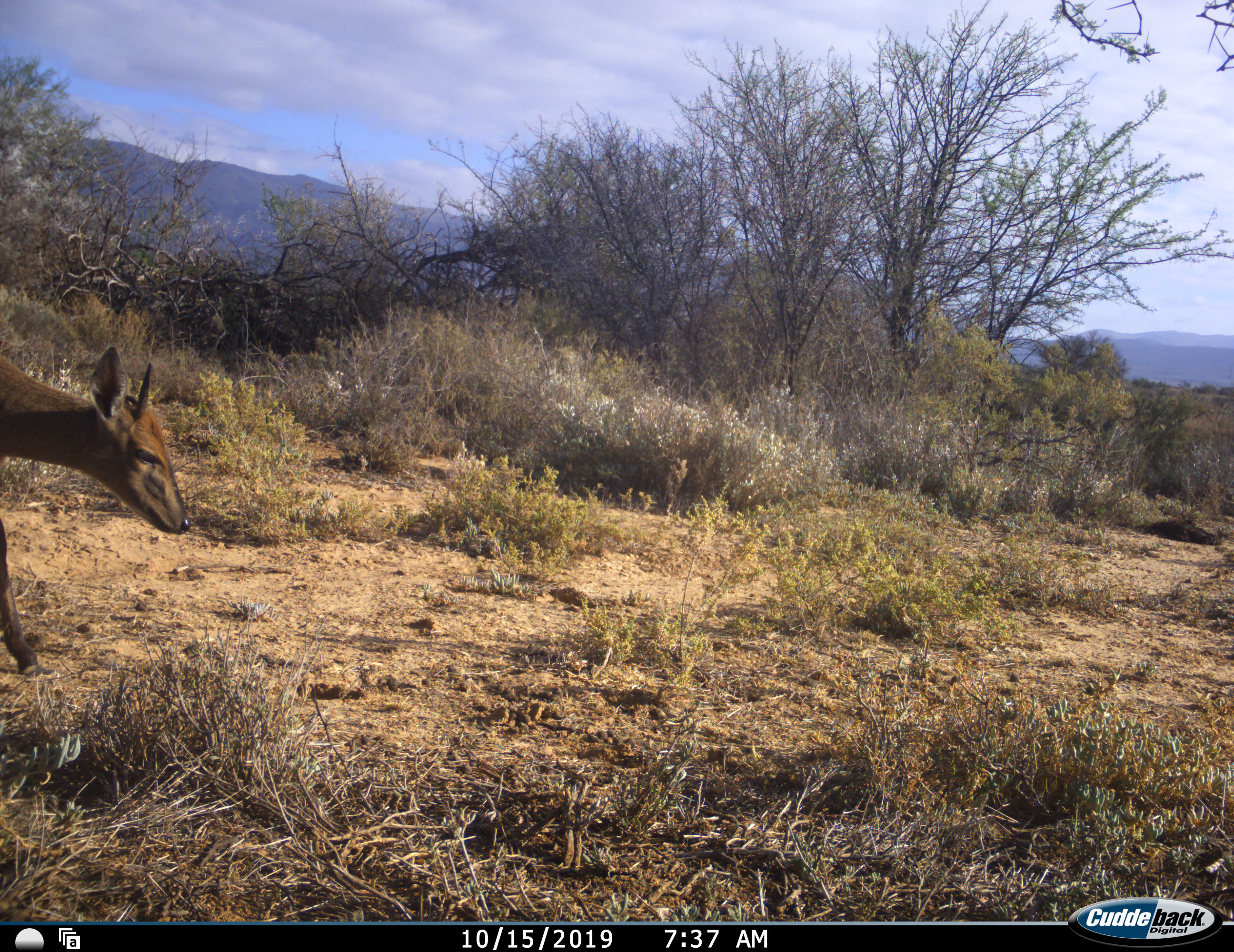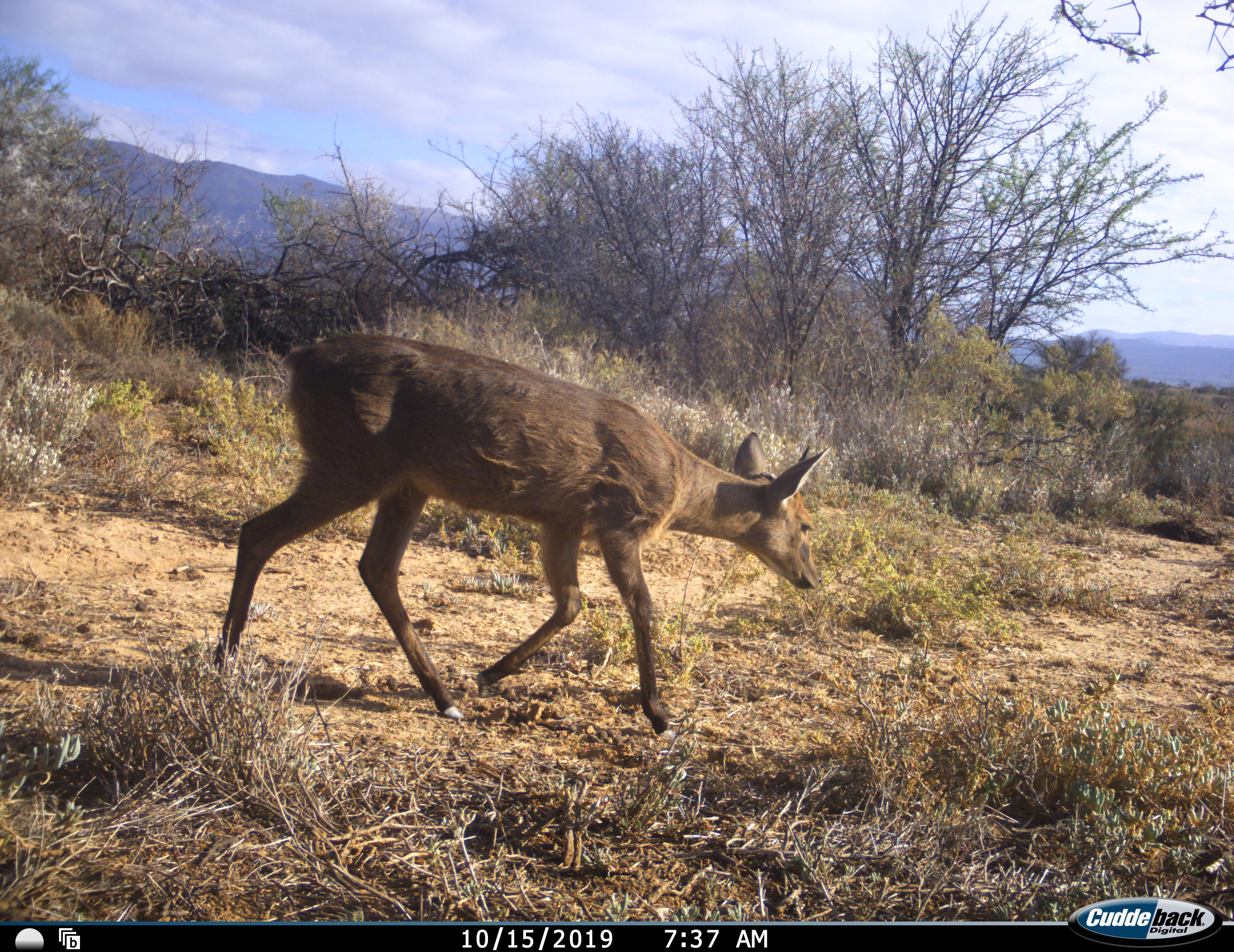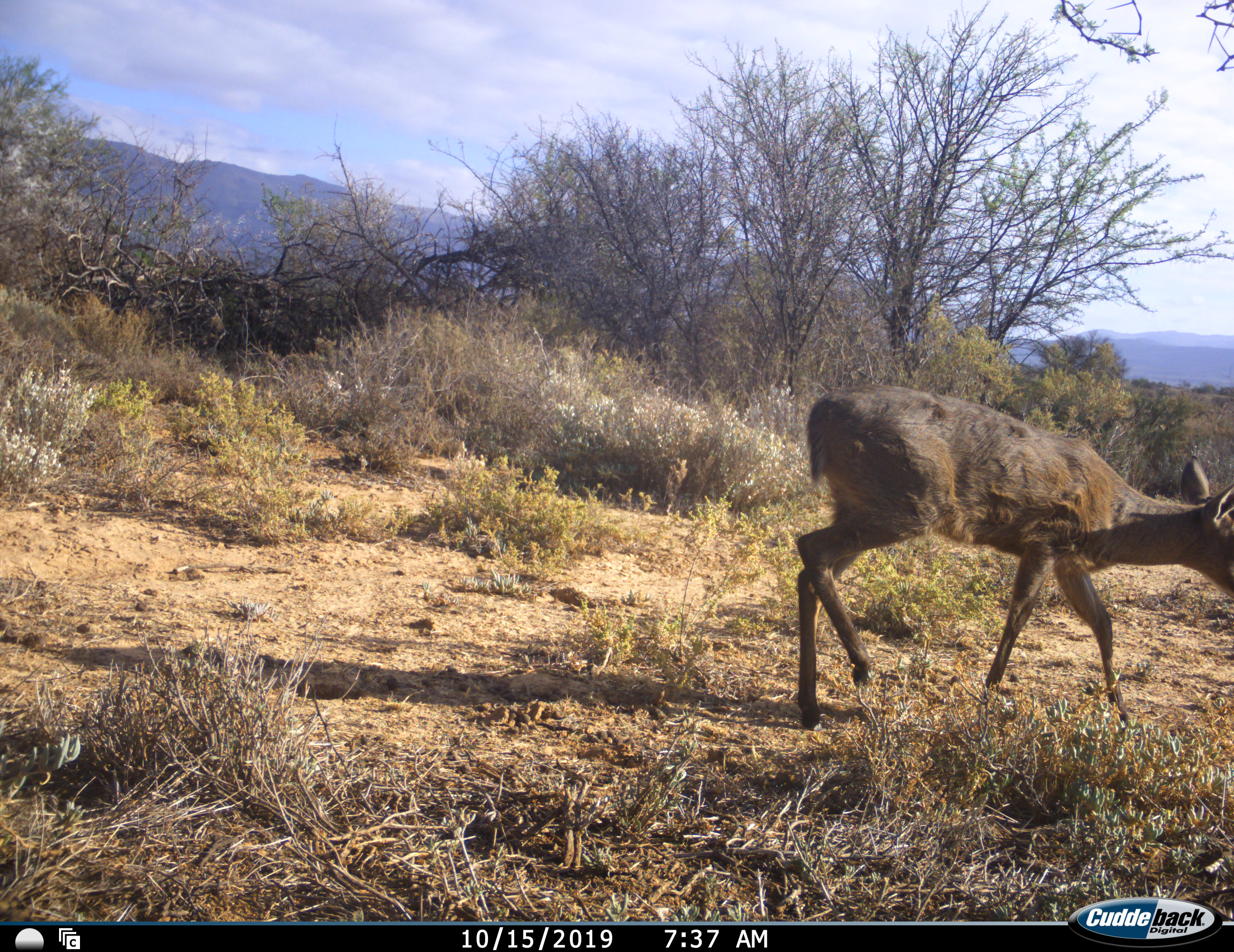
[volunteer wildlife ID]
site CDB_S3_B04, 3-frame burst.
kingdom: Animalia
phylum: Chordata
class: Mammalia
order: Artiodactyla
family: Bovidae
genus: Sylvicapra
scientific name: Sylvicapra grimmia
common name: common duiker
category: duikercommongrey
Duikercommongrey (common duiker) (Sylvicapra grimmia), count 1. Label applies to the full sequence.